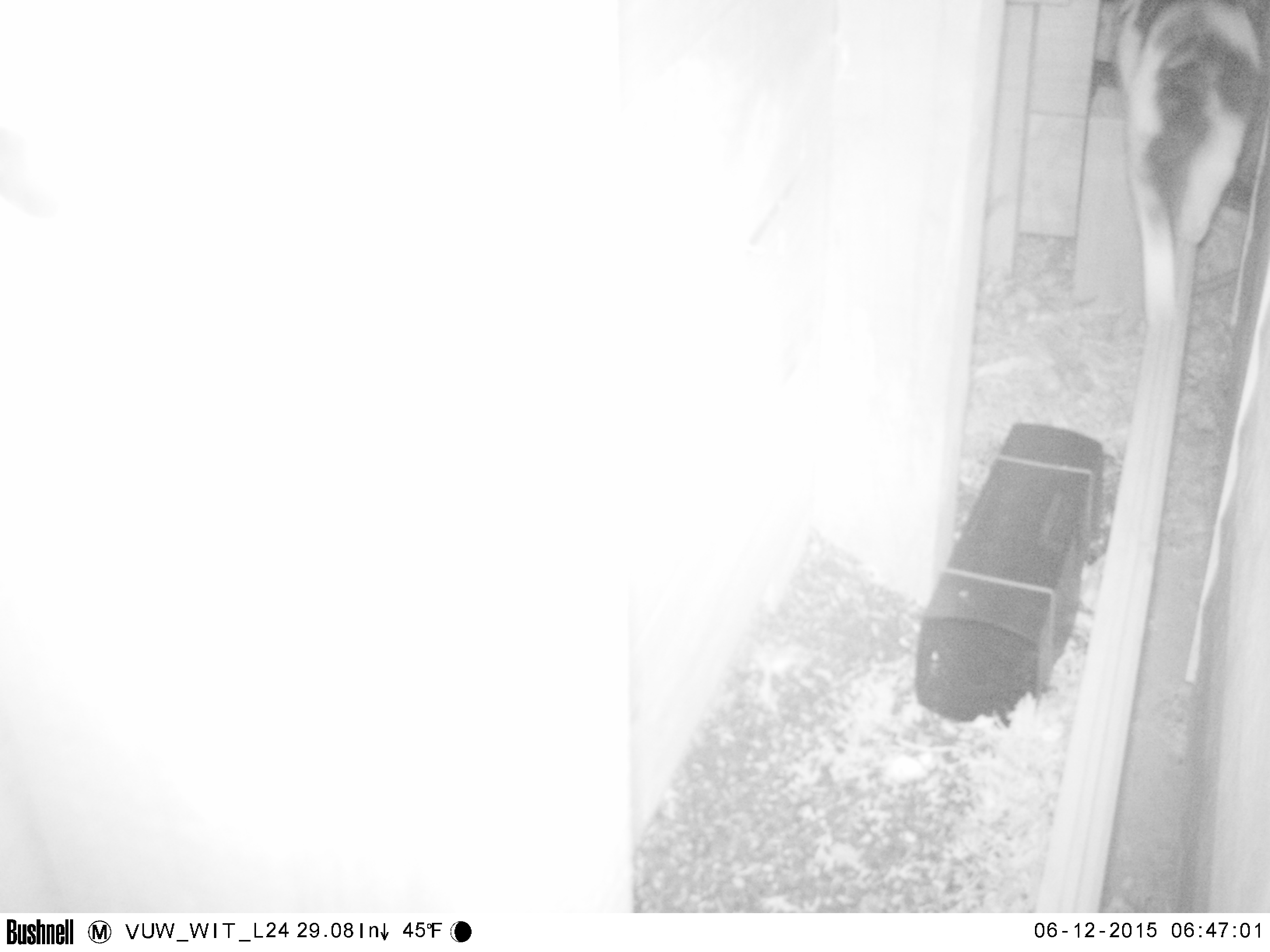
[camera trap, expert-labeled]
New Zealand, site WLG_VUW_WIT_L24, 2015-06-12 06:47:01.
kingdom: Animalia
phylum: Chordata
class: Mammalia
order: Carnivora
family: Felidae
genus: Felis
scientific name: Felis catus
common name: domestic cat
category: cat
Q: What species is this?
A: Cat (domestic cat) (Felis catus).